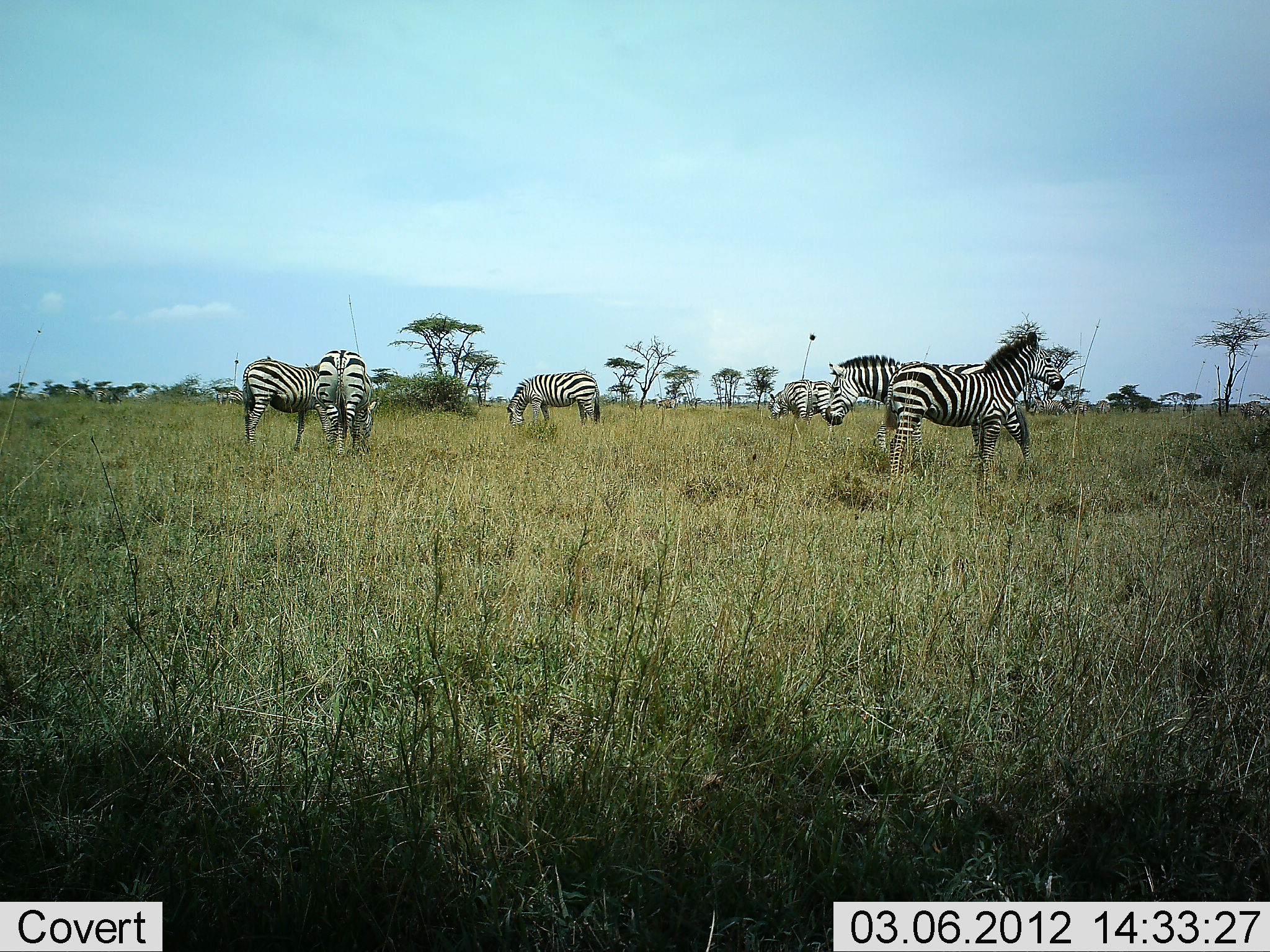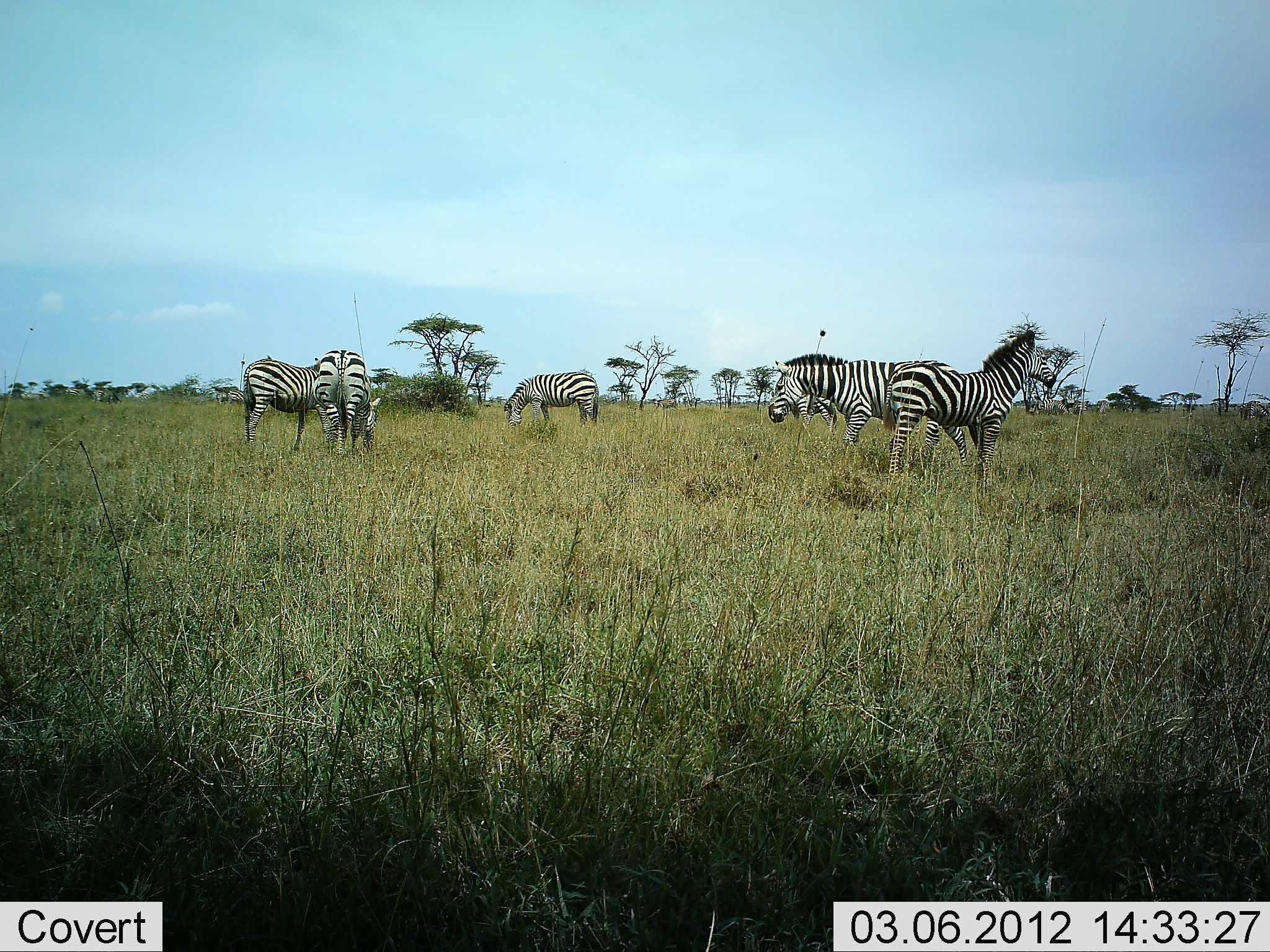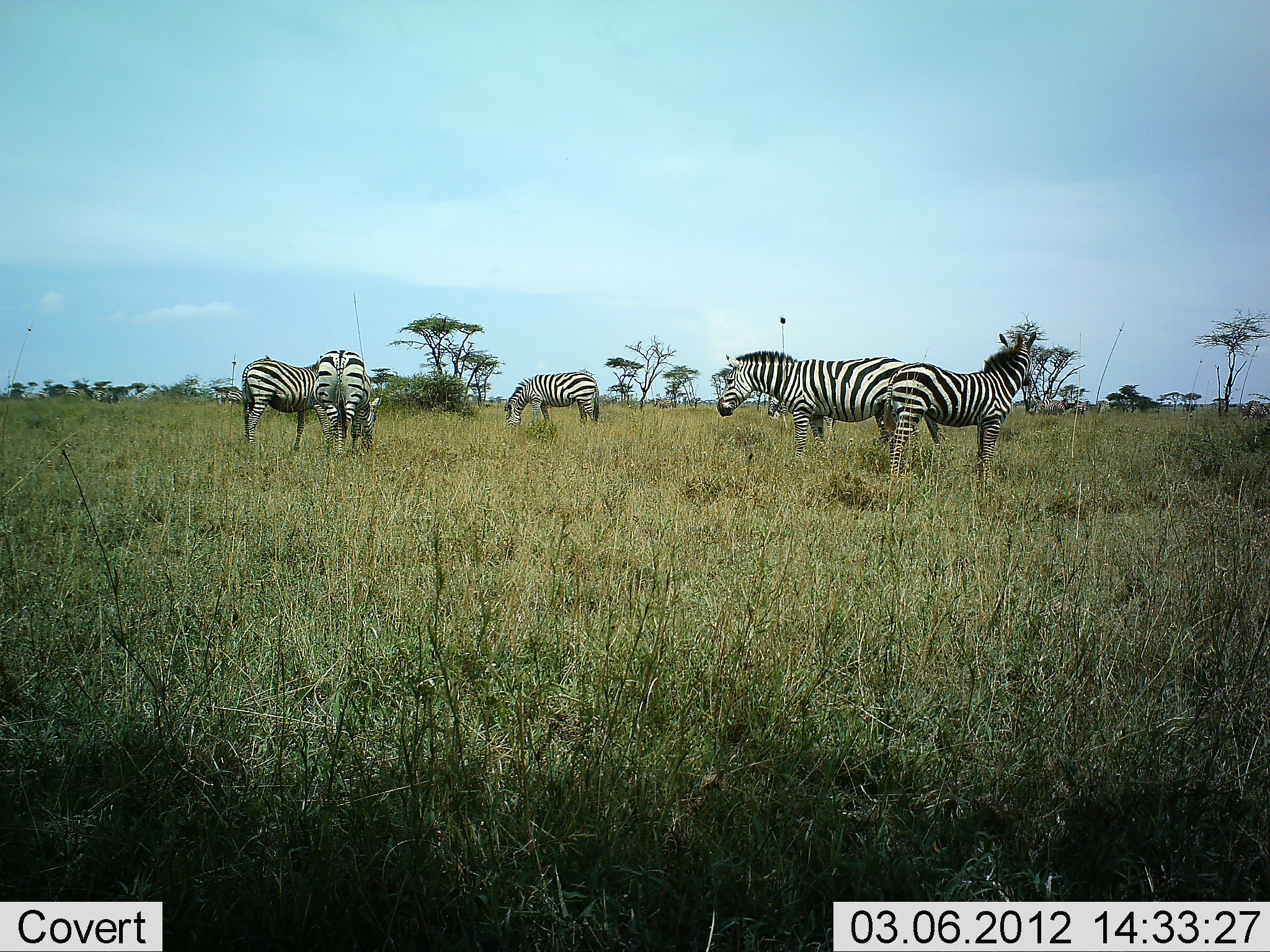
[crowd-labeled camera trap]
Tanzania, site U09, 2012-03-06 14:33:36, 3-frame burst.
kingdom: Animalia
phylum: Chordata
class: Mammalia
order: Perissodactyla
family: Equidae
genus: Equus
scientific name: Equus quagga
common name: plains zebra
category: zebra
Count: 6.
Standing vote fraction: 83%.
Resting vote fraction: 0%.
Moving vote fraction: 53%.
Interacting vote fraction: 3%.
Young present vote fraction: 3%.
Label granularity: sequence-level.